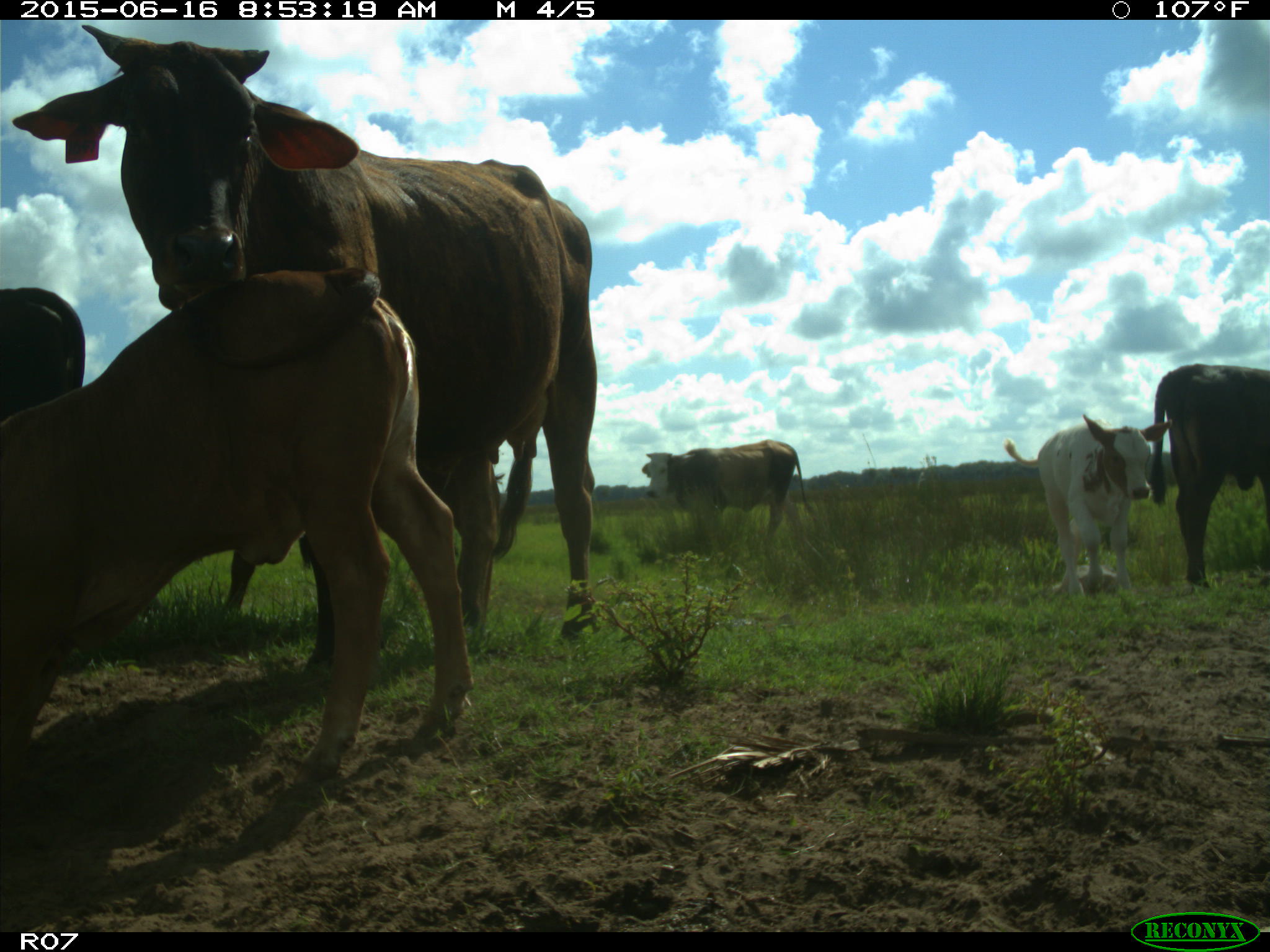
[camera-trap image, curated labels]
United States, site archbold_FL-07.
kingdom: Animalia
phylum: Chordata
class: Mammalia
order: Artiodactyla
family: Bovidae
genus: Bos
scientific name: Bos taurus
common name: domestic cow